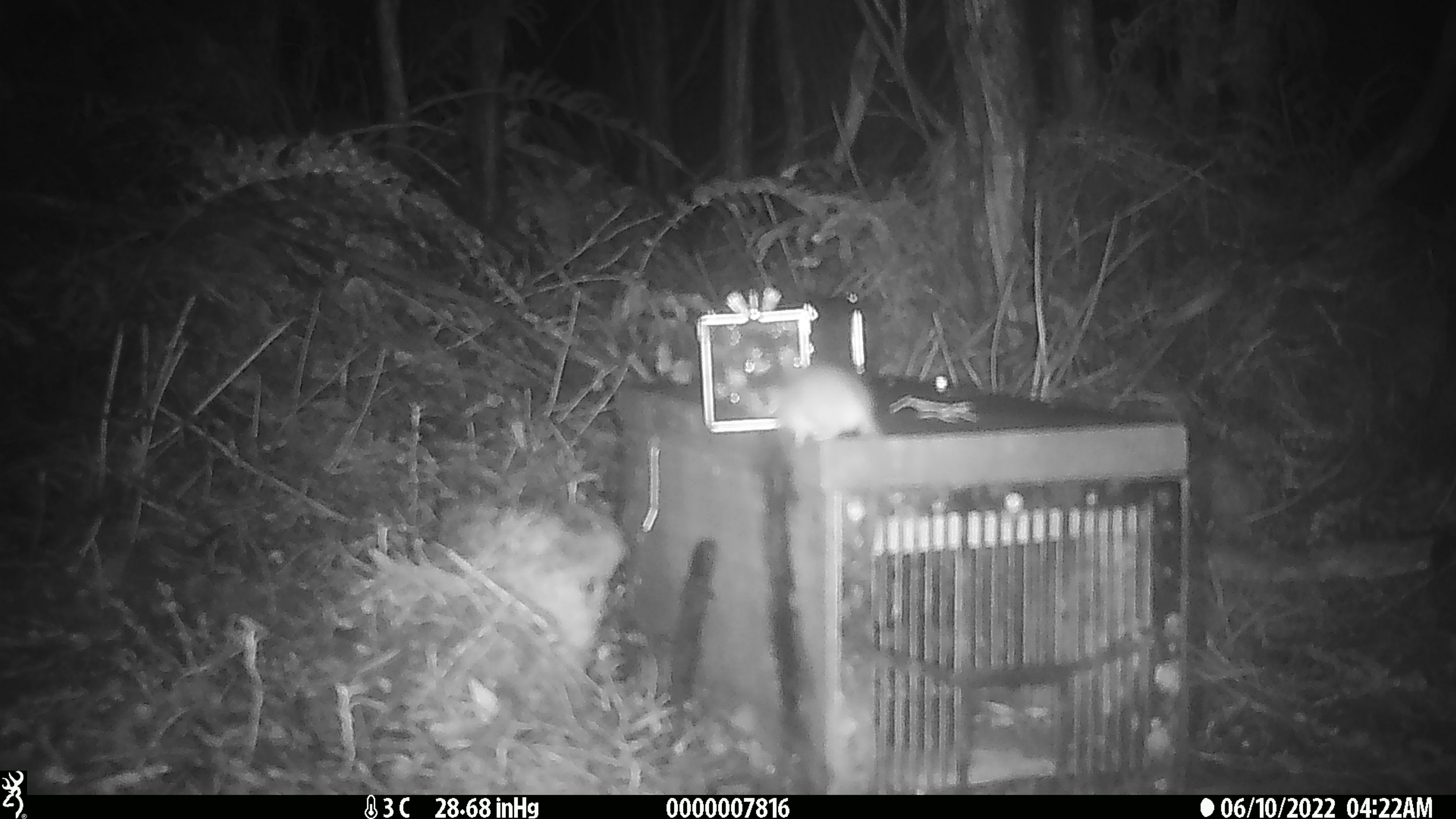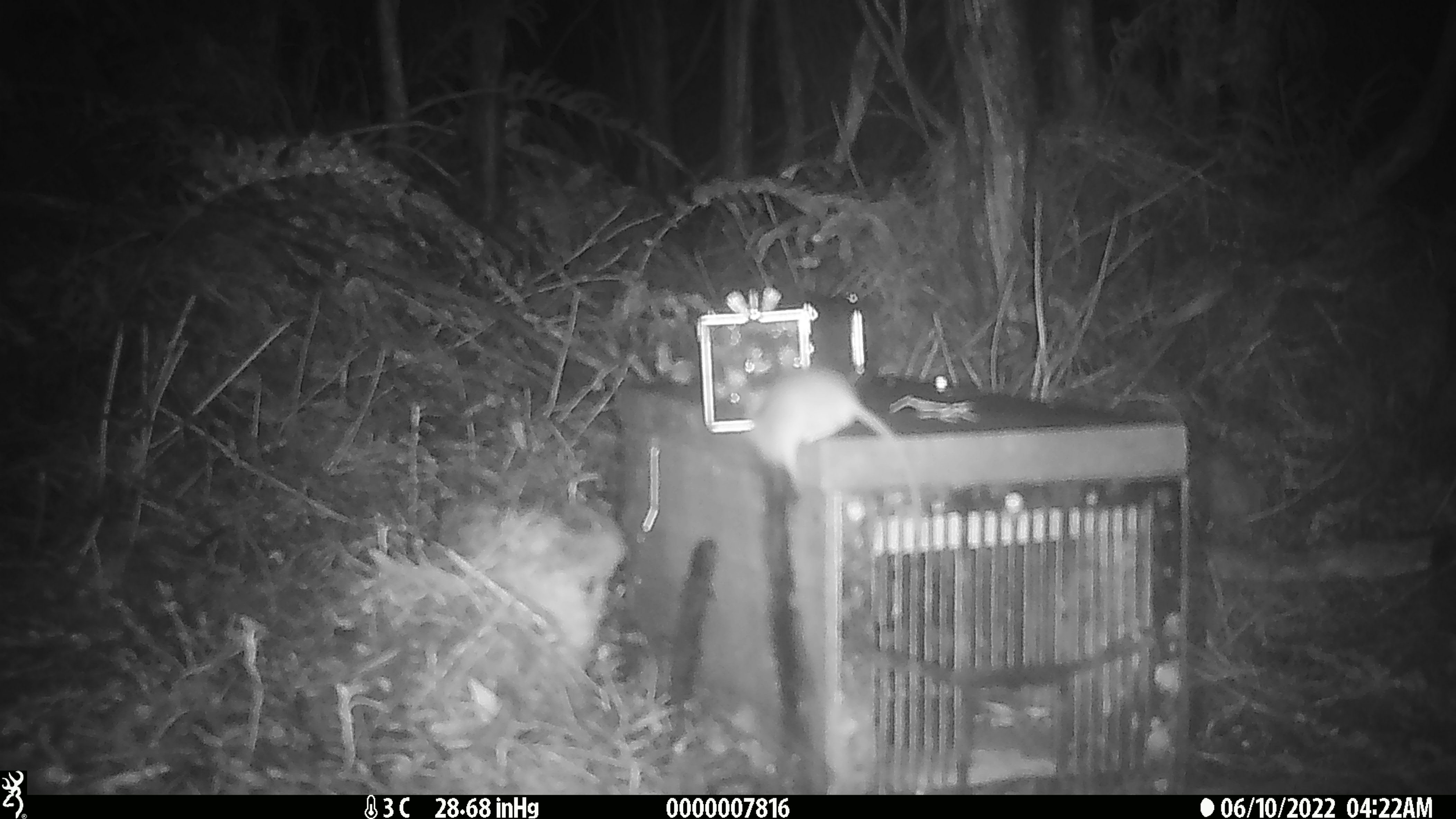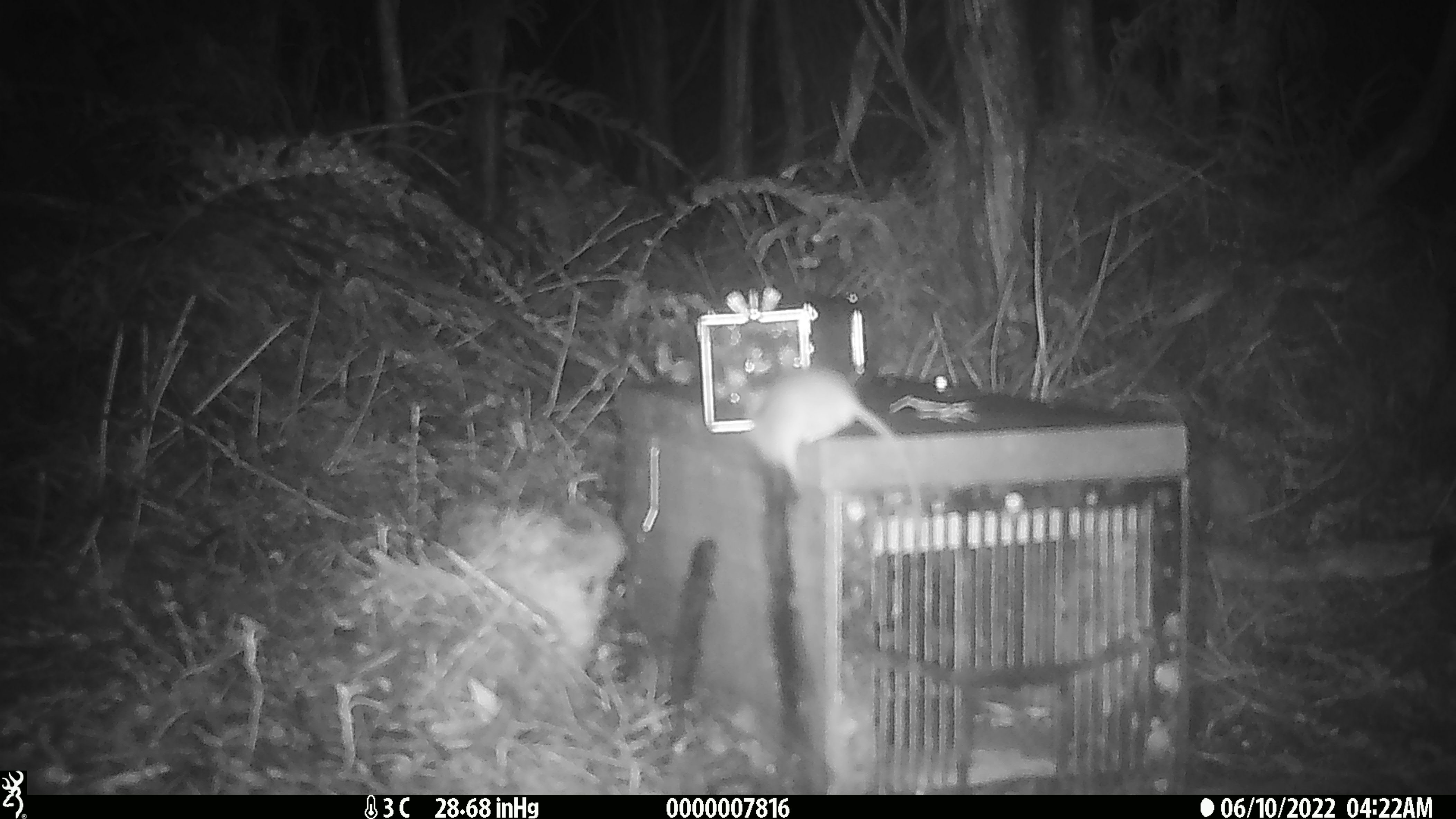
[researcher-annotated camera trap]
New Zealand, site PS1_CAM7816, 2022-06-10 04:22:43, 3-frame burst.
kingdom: Animalia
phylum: Chordata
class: Mammalia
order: Rodentia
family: Muridae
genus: Mus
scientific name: Mus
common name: mouse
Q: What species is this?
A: Mouse (Mus).